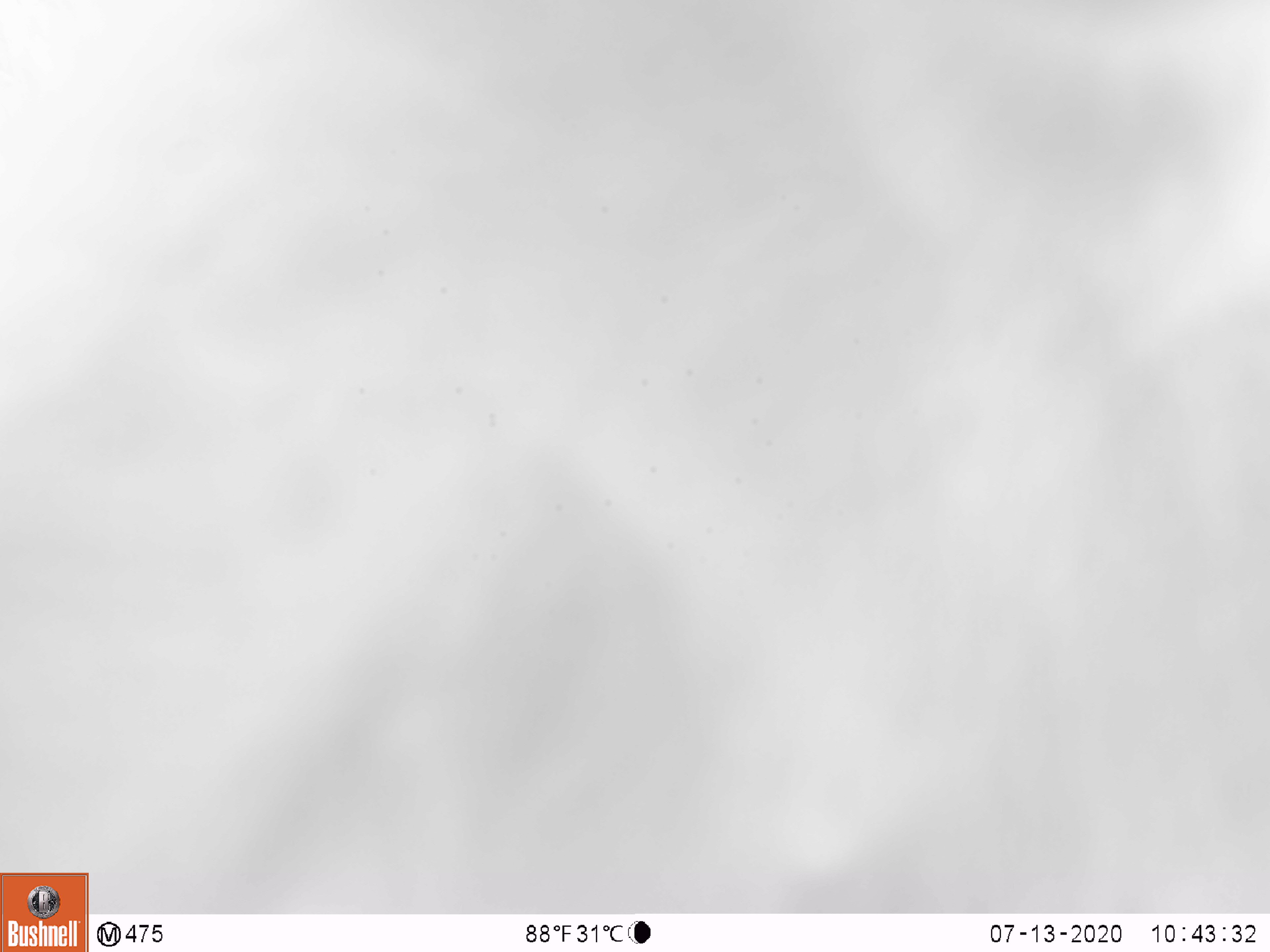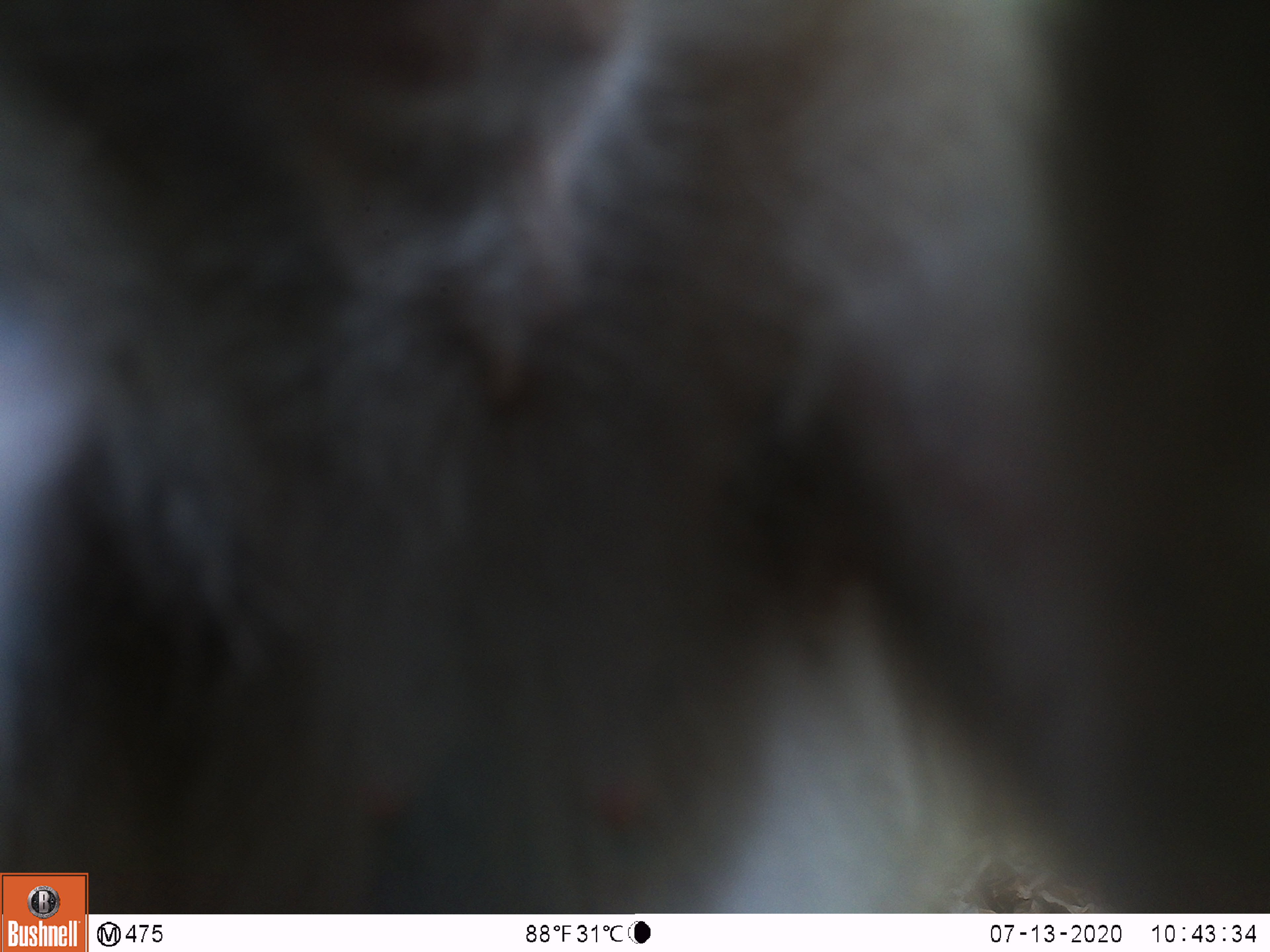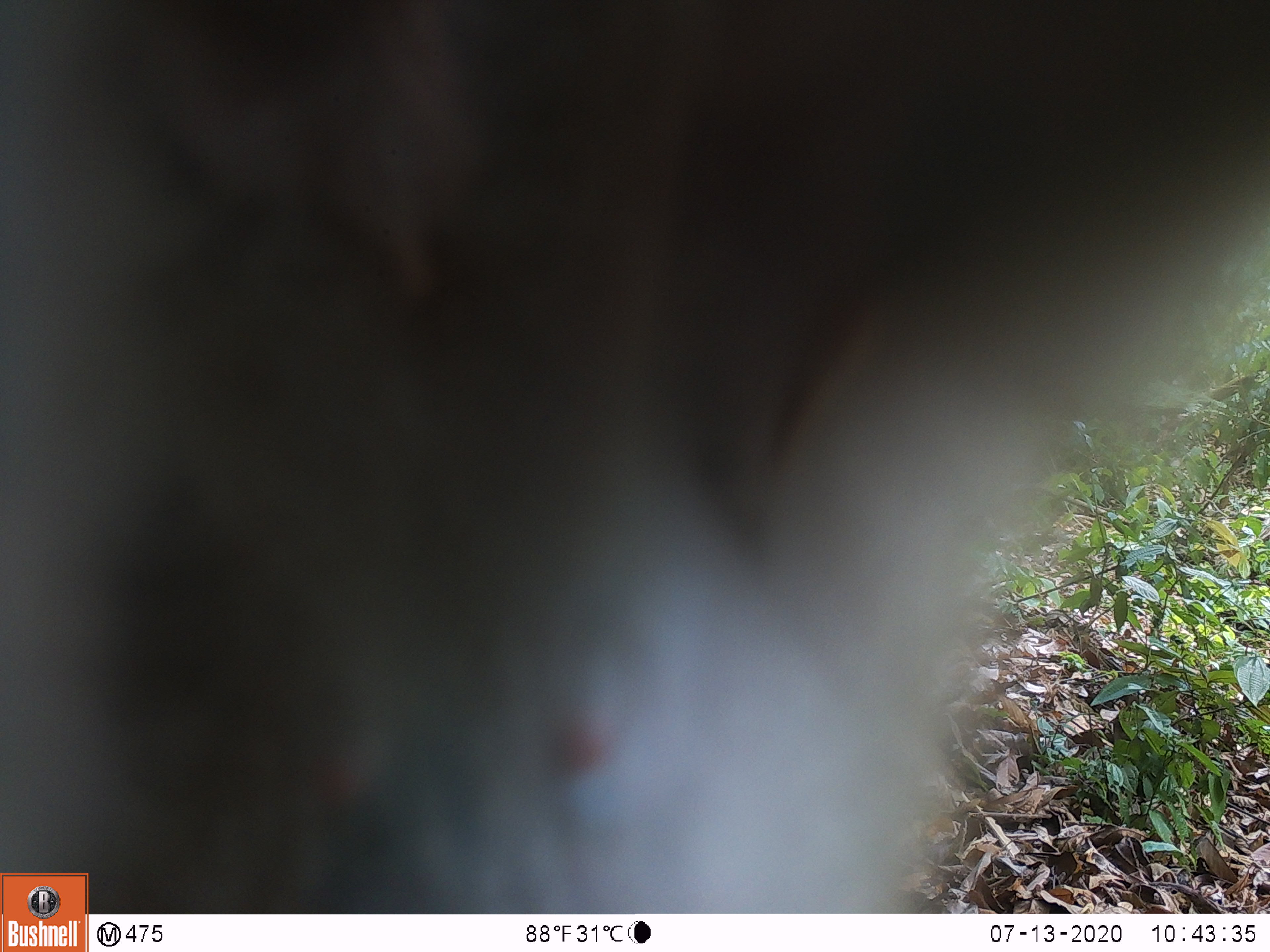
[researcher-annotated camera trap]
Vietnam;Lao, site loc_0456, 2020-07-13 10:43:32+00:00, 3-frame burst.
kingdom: Animalia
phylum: Chordata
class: Mammalia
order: Primates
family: Cercopithecidae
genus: Macaca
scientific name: Macaca nemestrina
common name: pig-tailed macaque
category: pig tailed macaque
Pig tailed macaque (pig-tailed macaque) (Macaca nemestrina). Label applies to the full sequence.